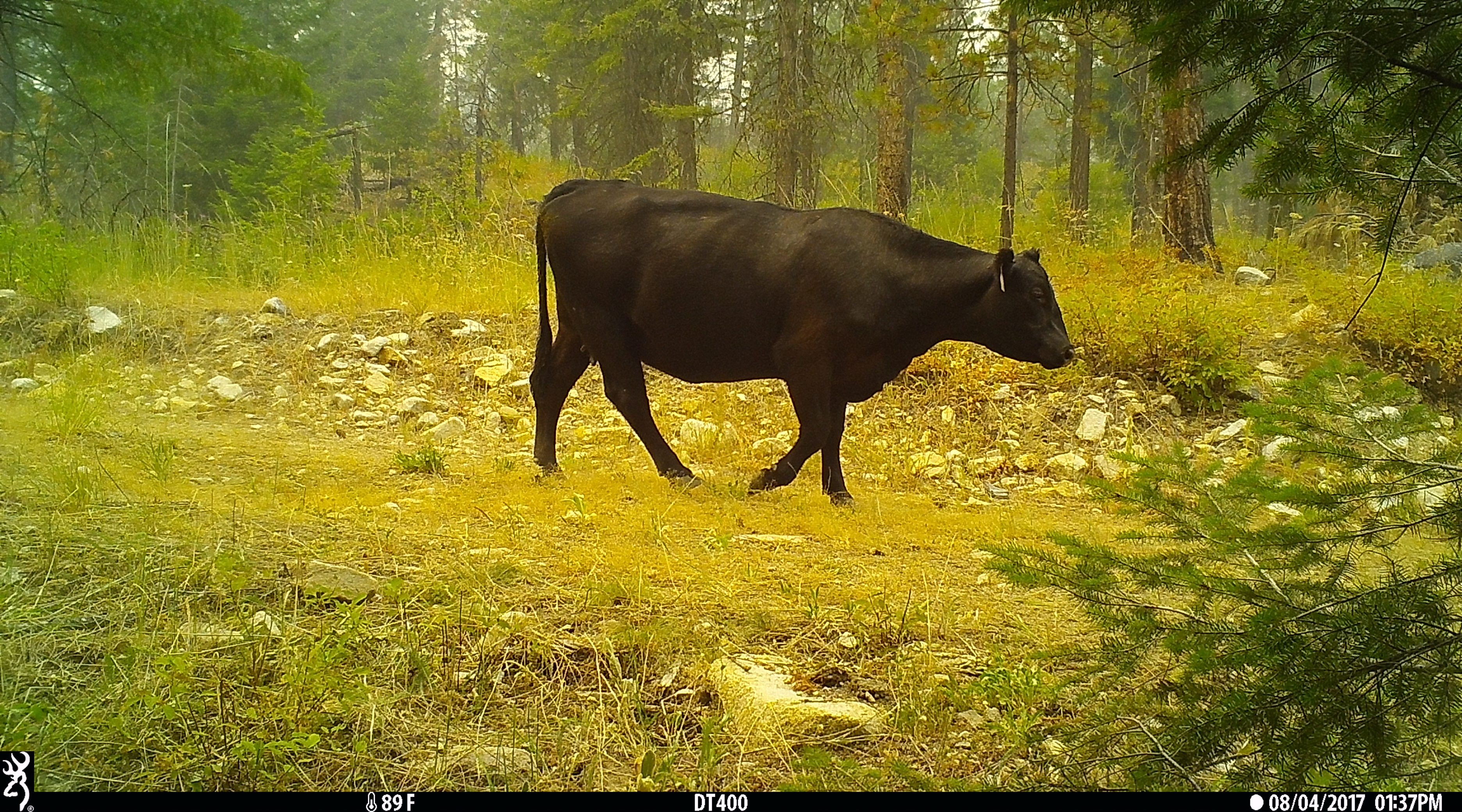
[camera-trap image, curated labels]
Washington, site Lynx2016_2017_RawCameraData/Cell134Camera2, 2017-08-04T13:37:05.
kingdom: Animalia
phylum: Chordata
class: Mammalia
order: Artiodactyla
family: Bovidae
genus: Bos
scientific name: Bos taurus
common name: domestic cattle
Domestic cattle (Bos taurus). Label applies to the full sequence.